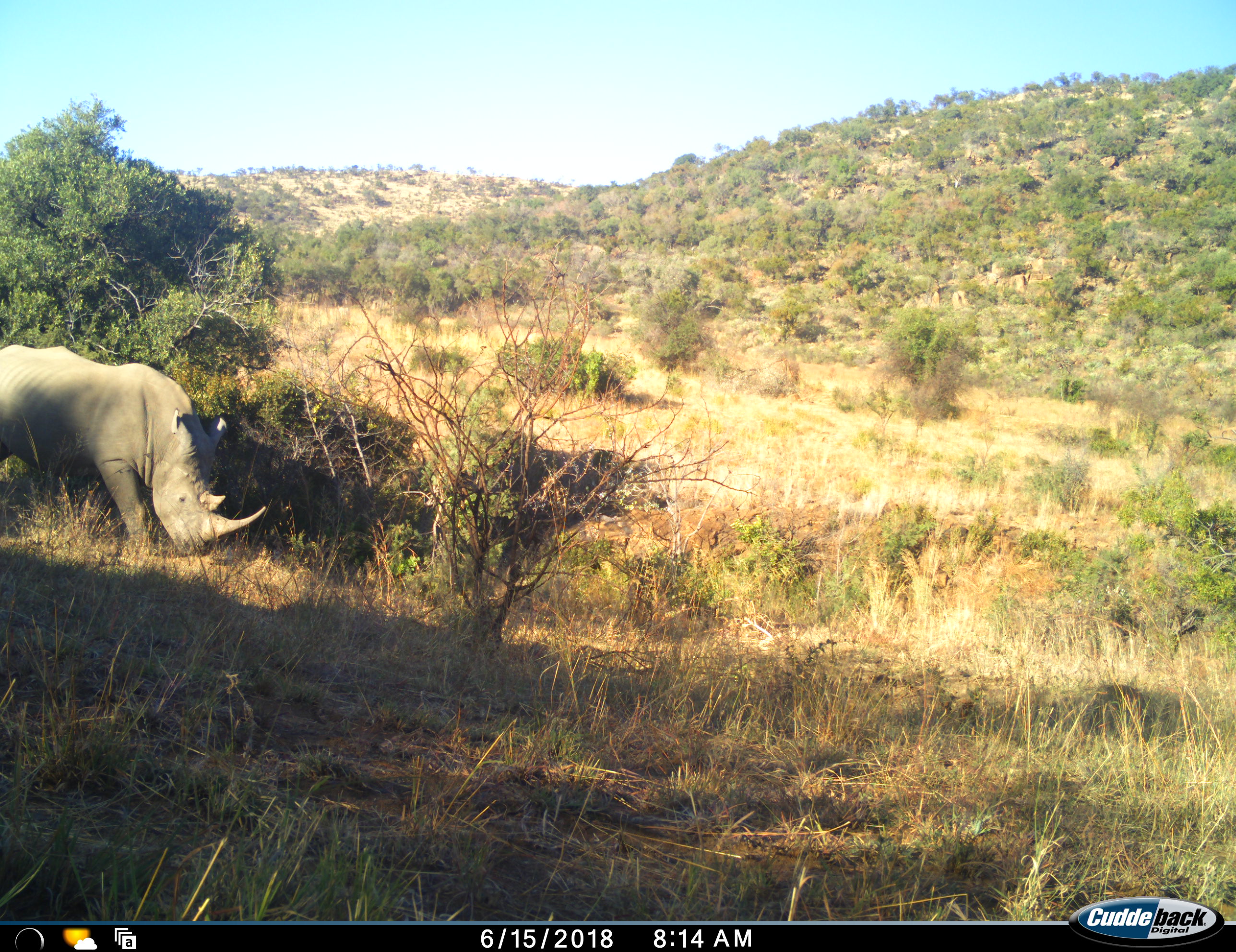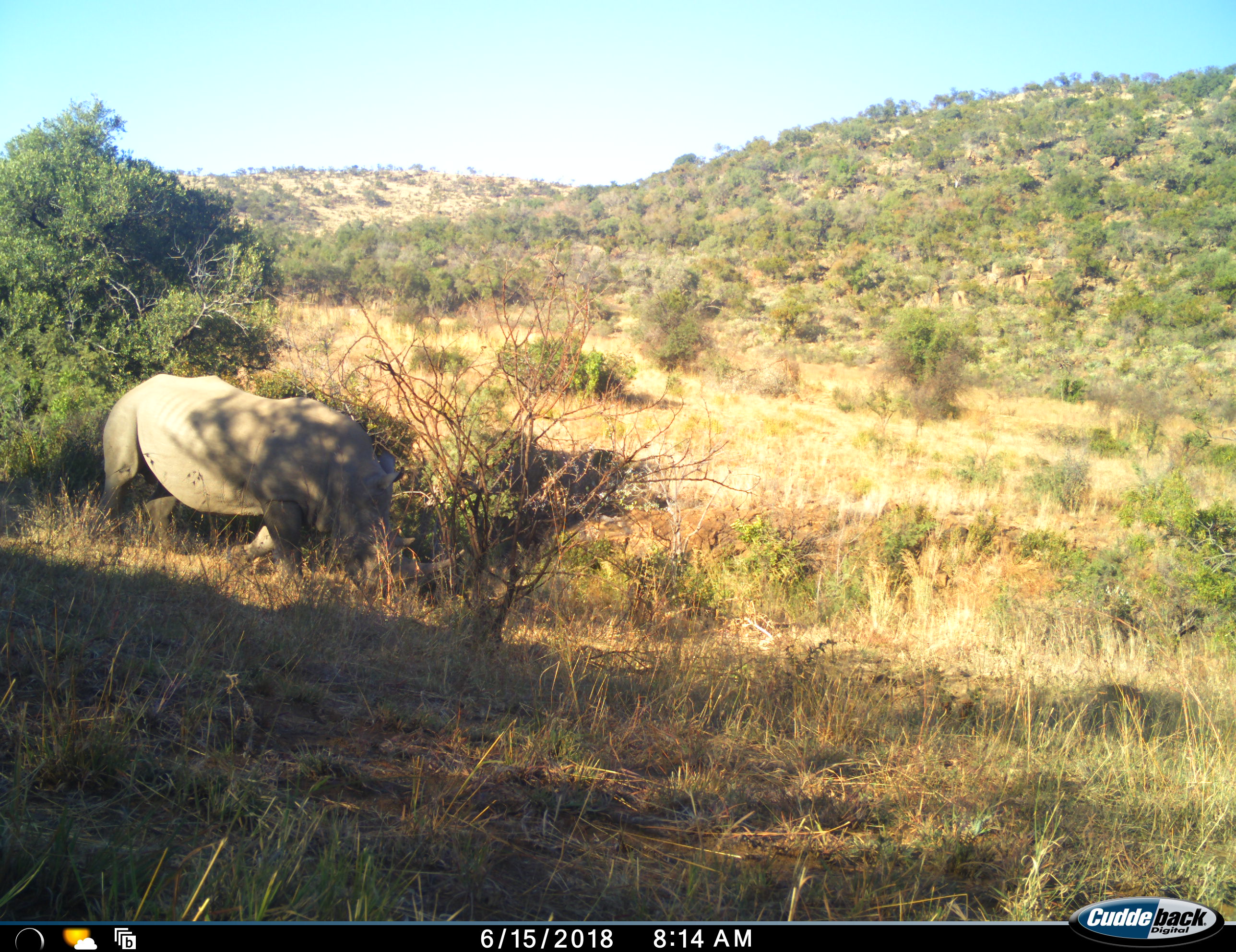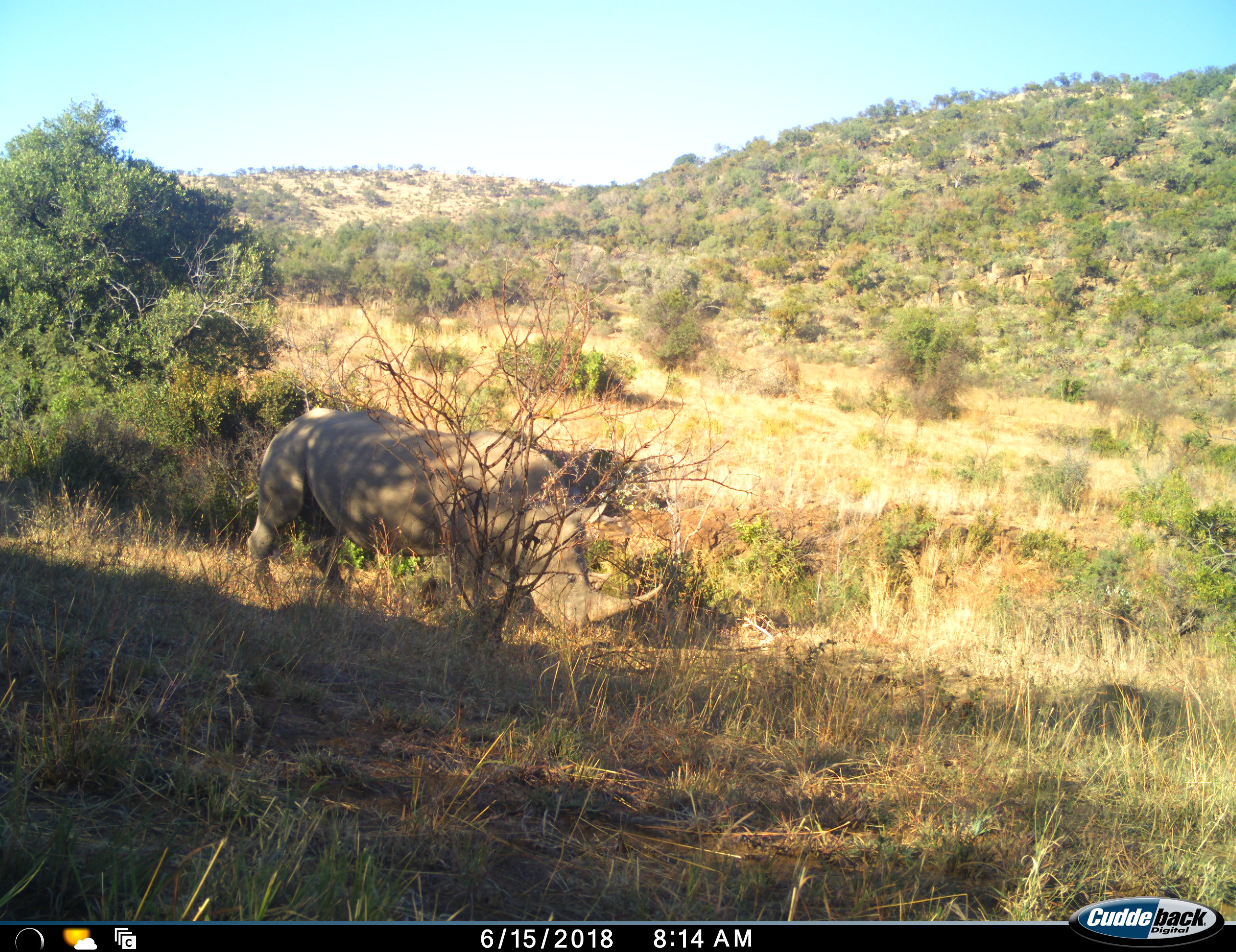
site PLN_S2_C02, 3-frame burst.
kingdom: Animalia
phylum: Chordata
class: Mammalia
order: Perissodactyla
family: Rhinocerotidae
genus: Ceratotherium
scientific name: Ceratotherium simum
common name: white rhinoceros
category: rhinoceroswhite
Rhinoceroswhite (white rhinoceros) (Ceratotherium simum), count 1. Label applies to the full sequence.